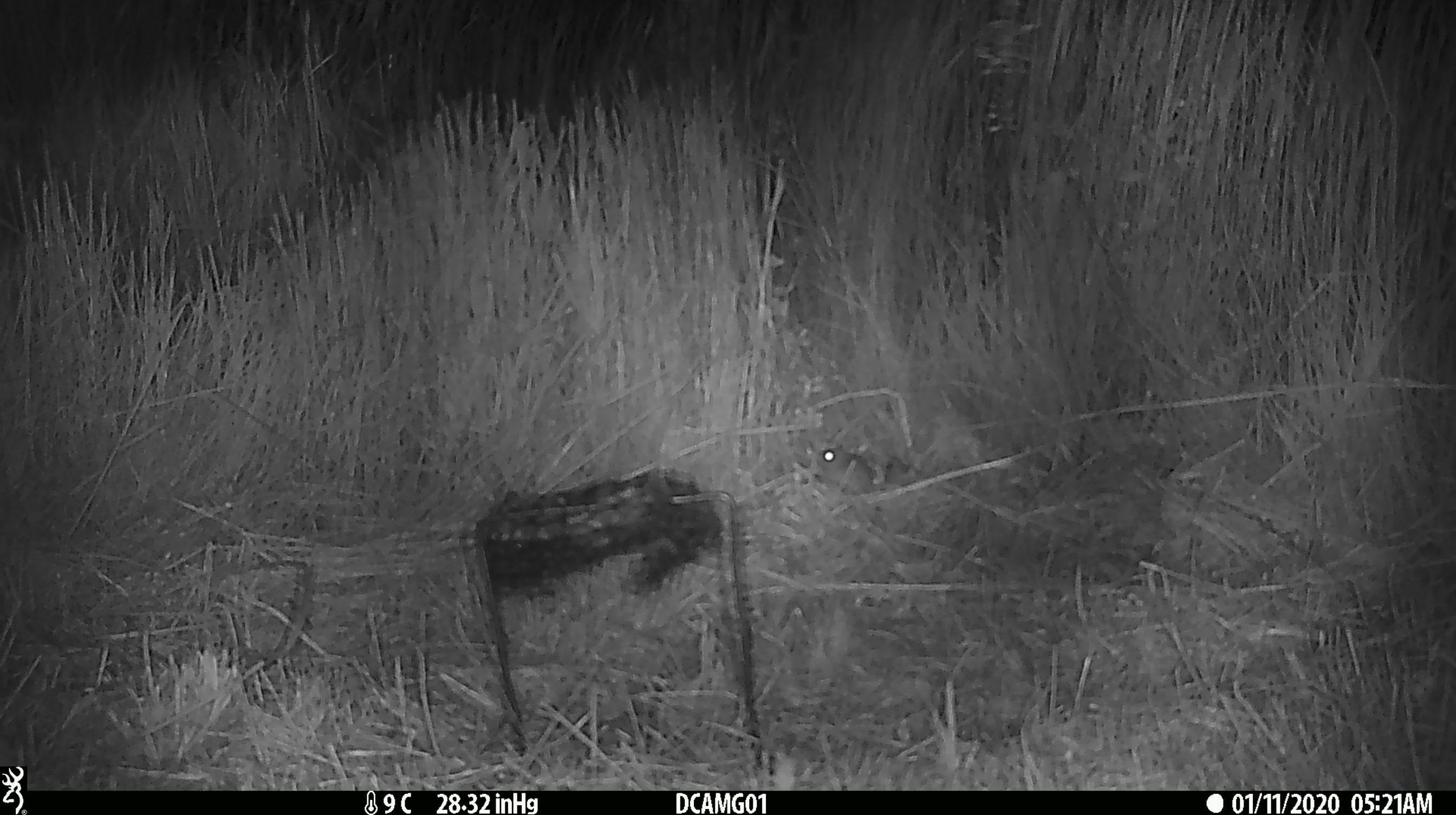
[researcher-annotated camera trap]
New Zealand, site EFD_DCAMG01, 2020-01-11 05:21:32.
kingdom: Animalia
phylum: Chordata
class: Mammalia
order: Rodentia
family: Muridae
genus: Mus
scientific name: Mus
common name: mouse